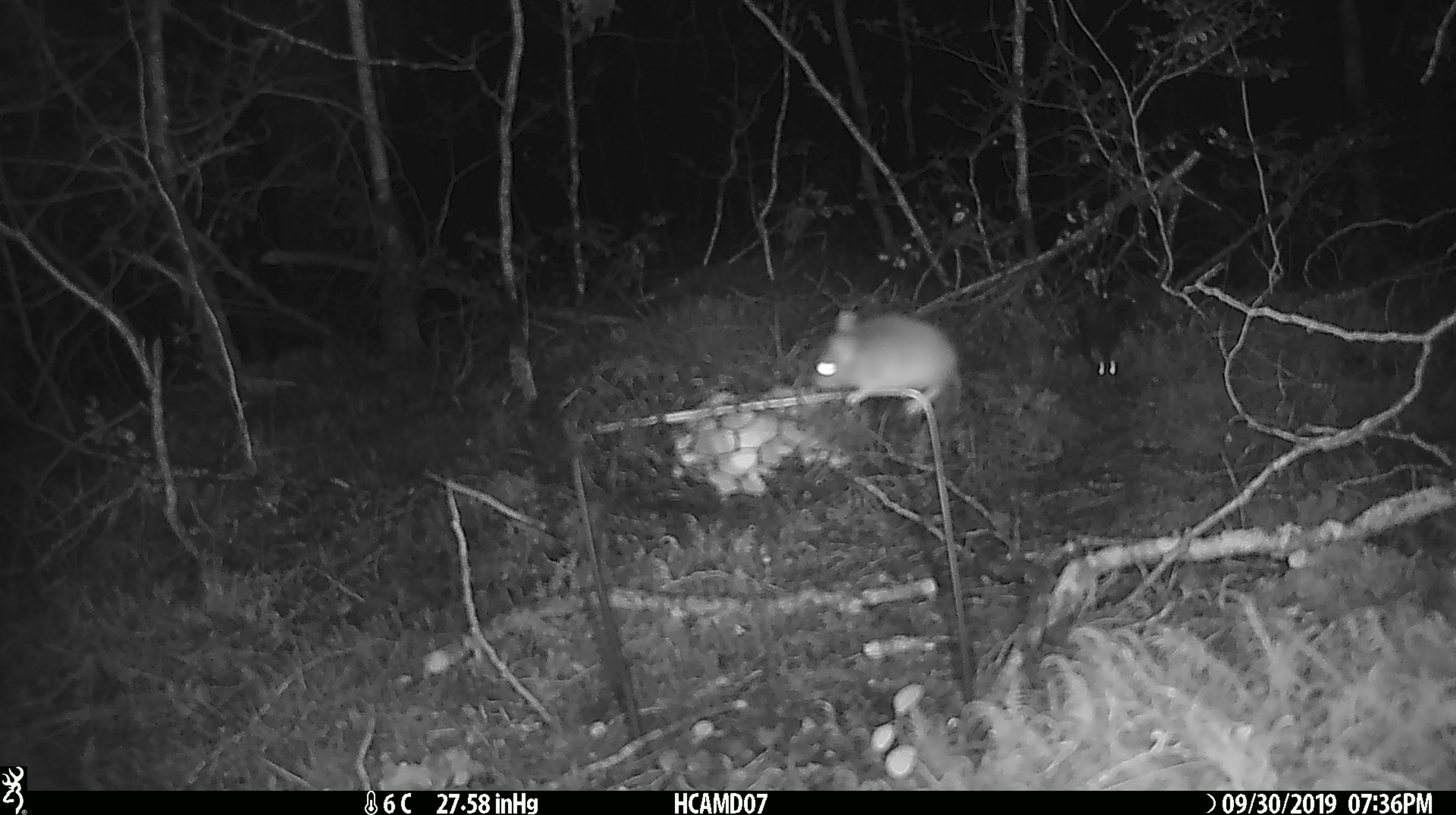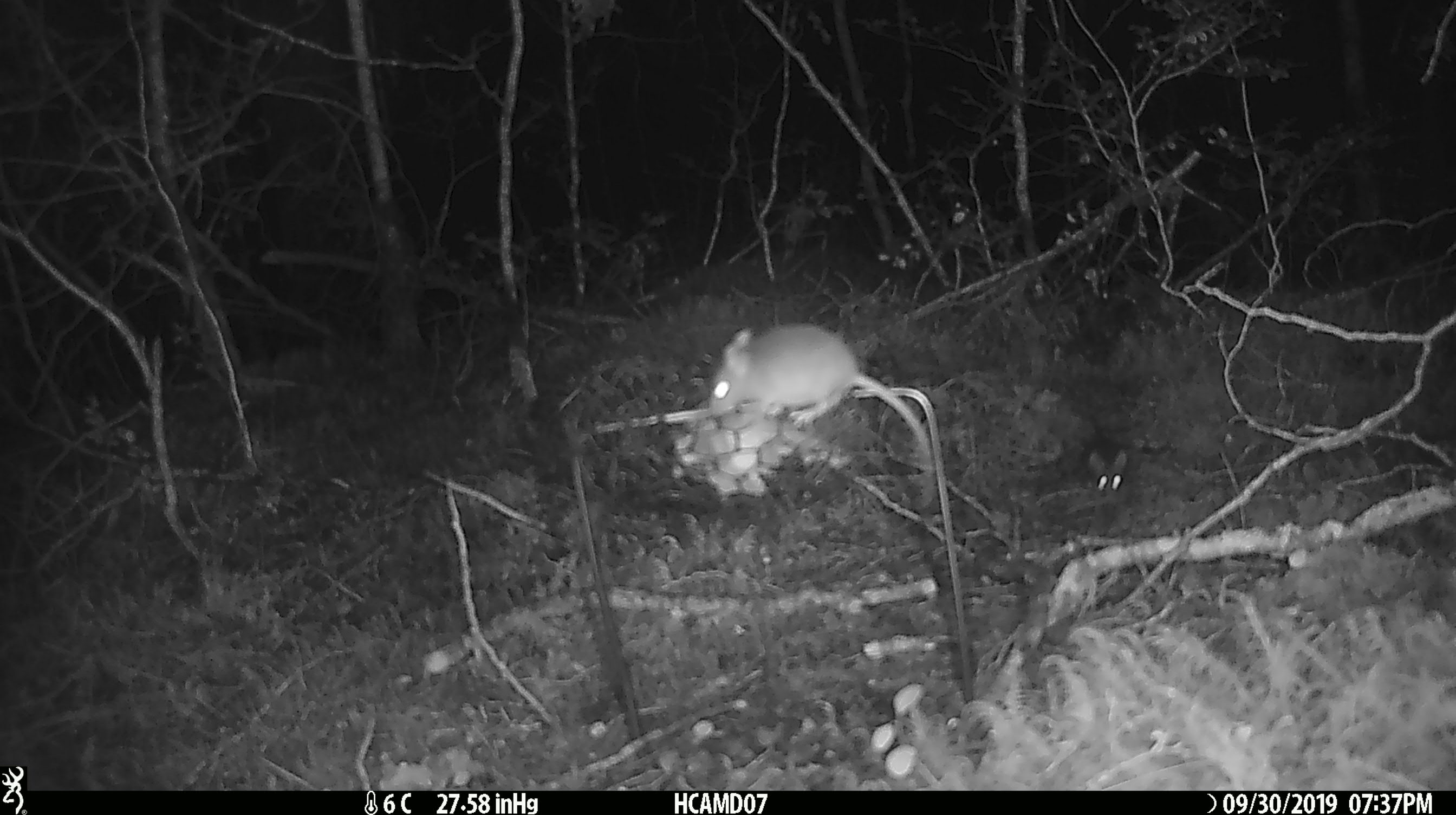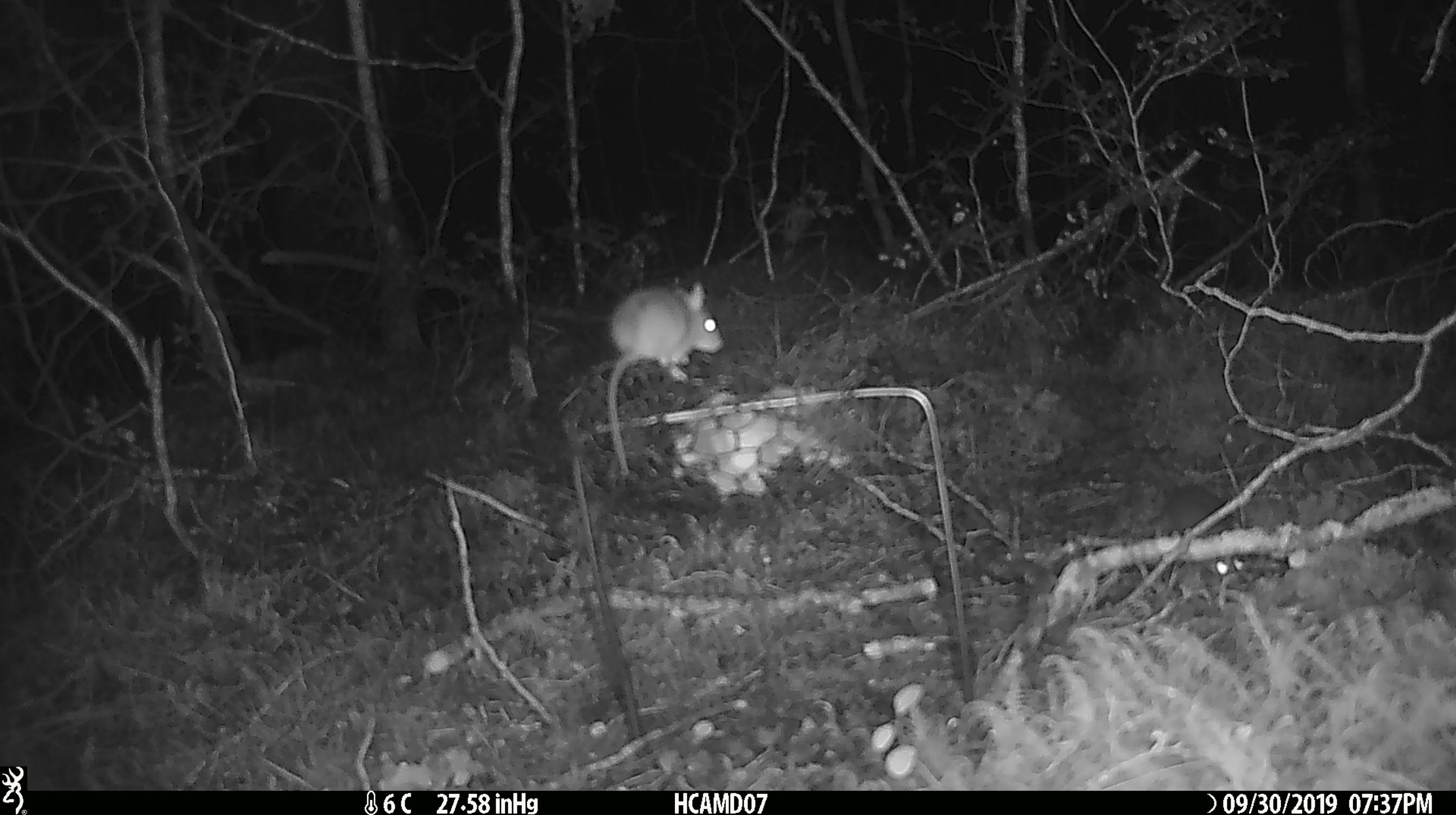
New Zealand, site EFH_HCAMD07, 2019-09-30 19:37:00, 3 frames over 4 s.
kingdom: Animalia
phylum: Chordata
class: Mammalia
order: Rodentia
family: Muridae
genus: Mus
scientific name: Mus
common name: mouse